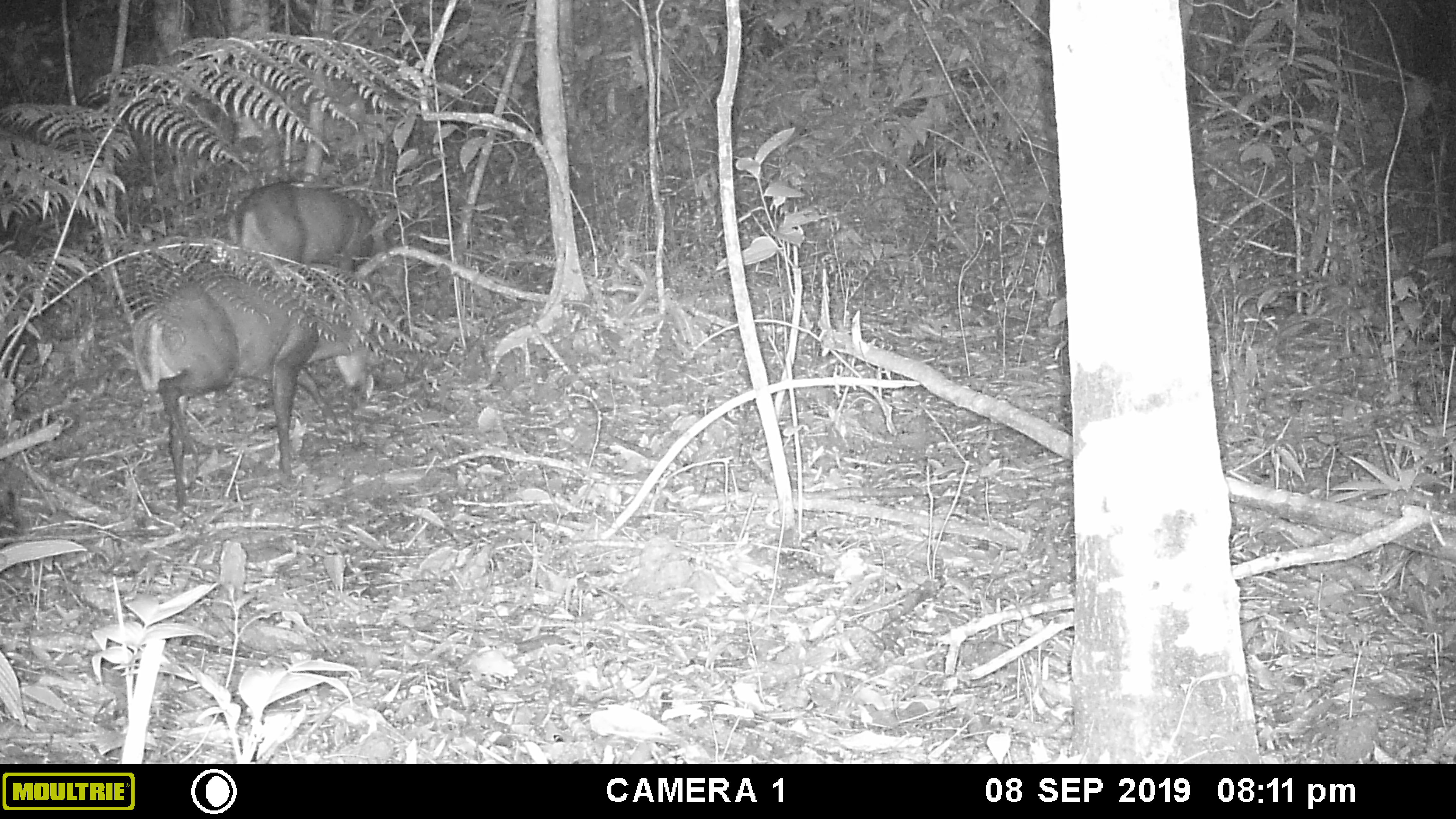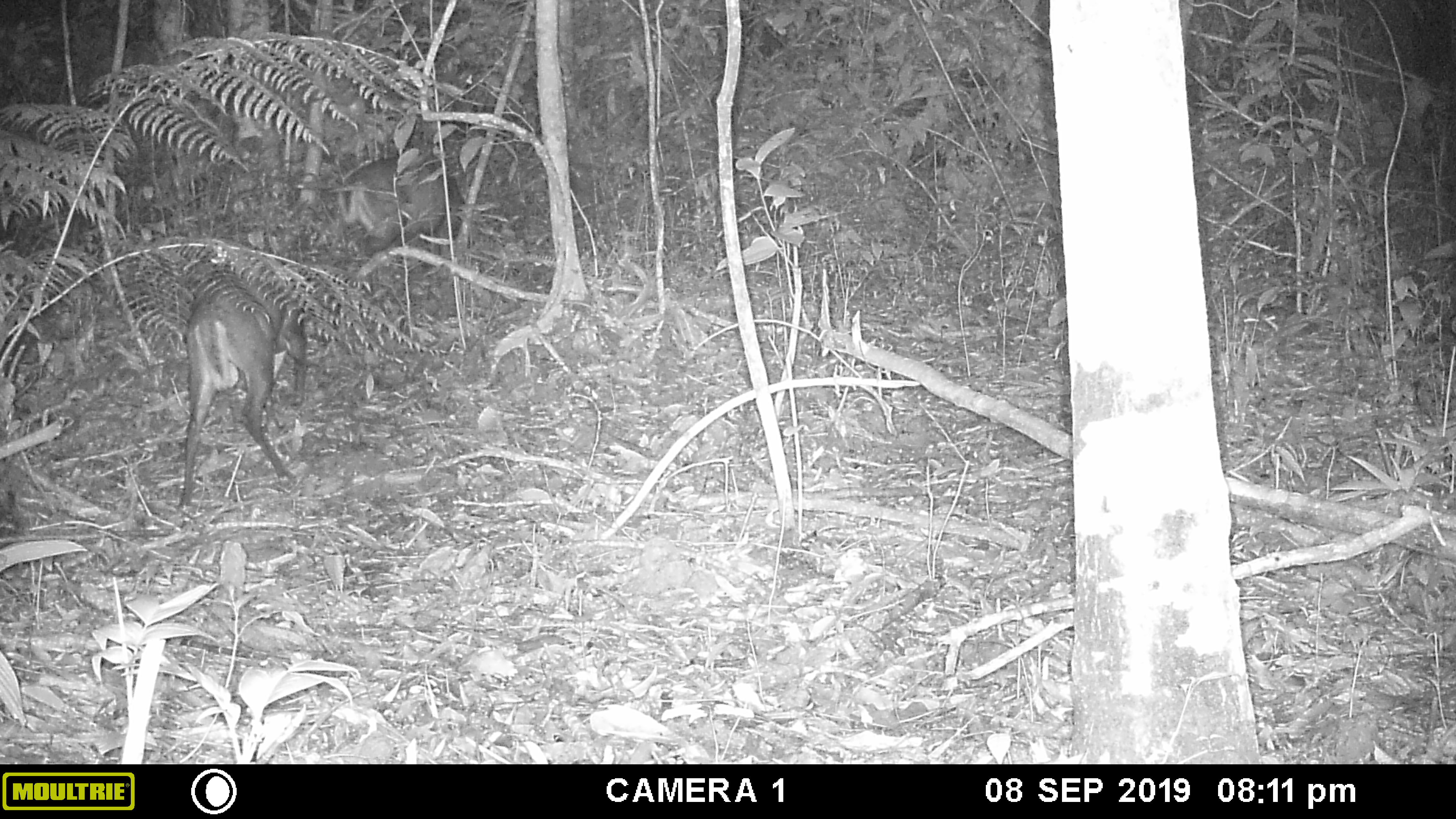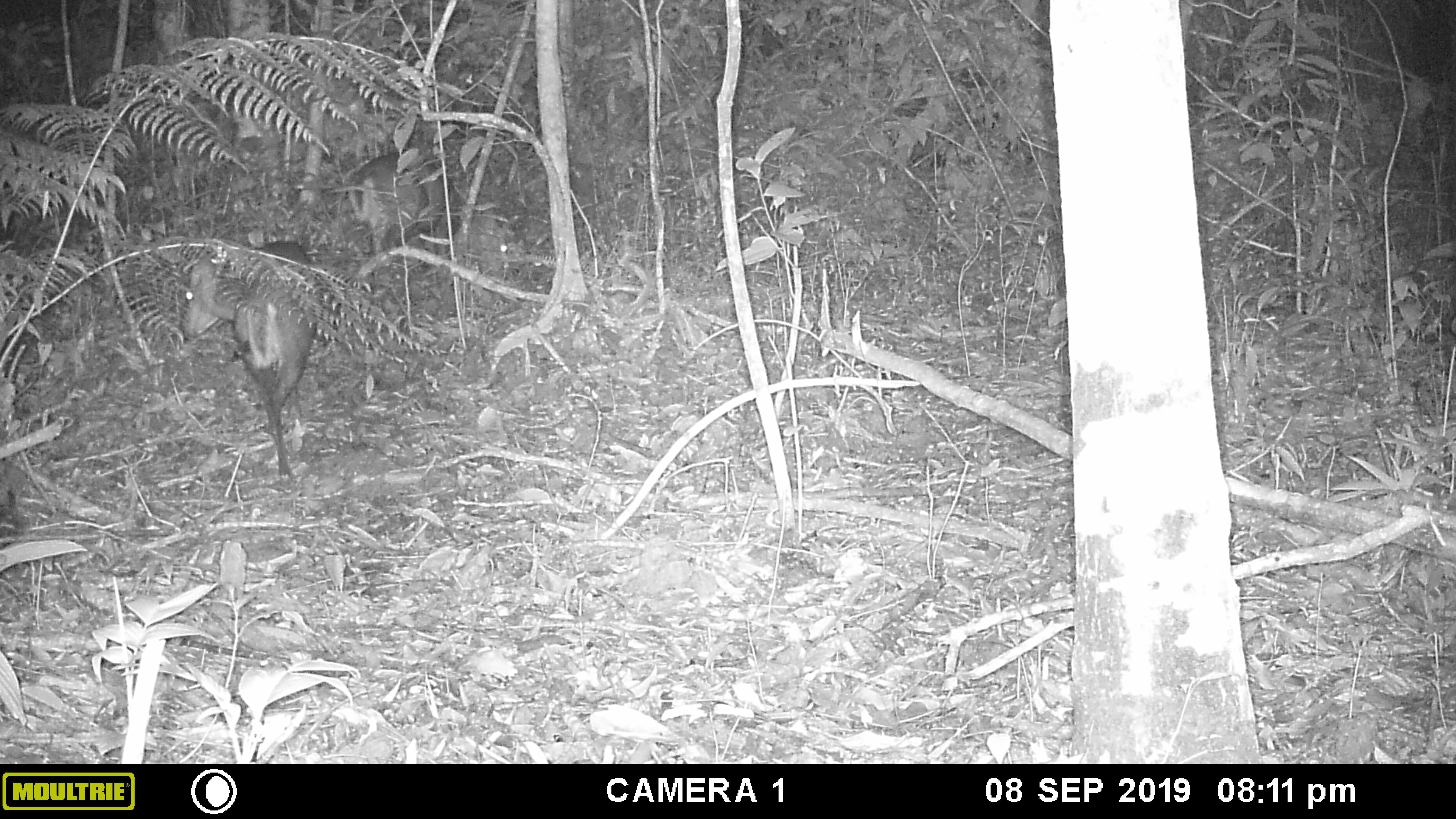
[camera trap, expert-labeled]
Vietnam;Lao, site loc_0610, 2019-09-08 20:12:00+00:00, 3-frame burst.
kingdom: Animalia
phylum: Chordata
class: Mammalia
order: Artiodactyla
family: Cervidae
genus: Muntiacus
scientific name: Muntiacus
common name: muntjacs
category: unidentified muntjac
Unidentified muntjac (muntjacs) (Muntiacus). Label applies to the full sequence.